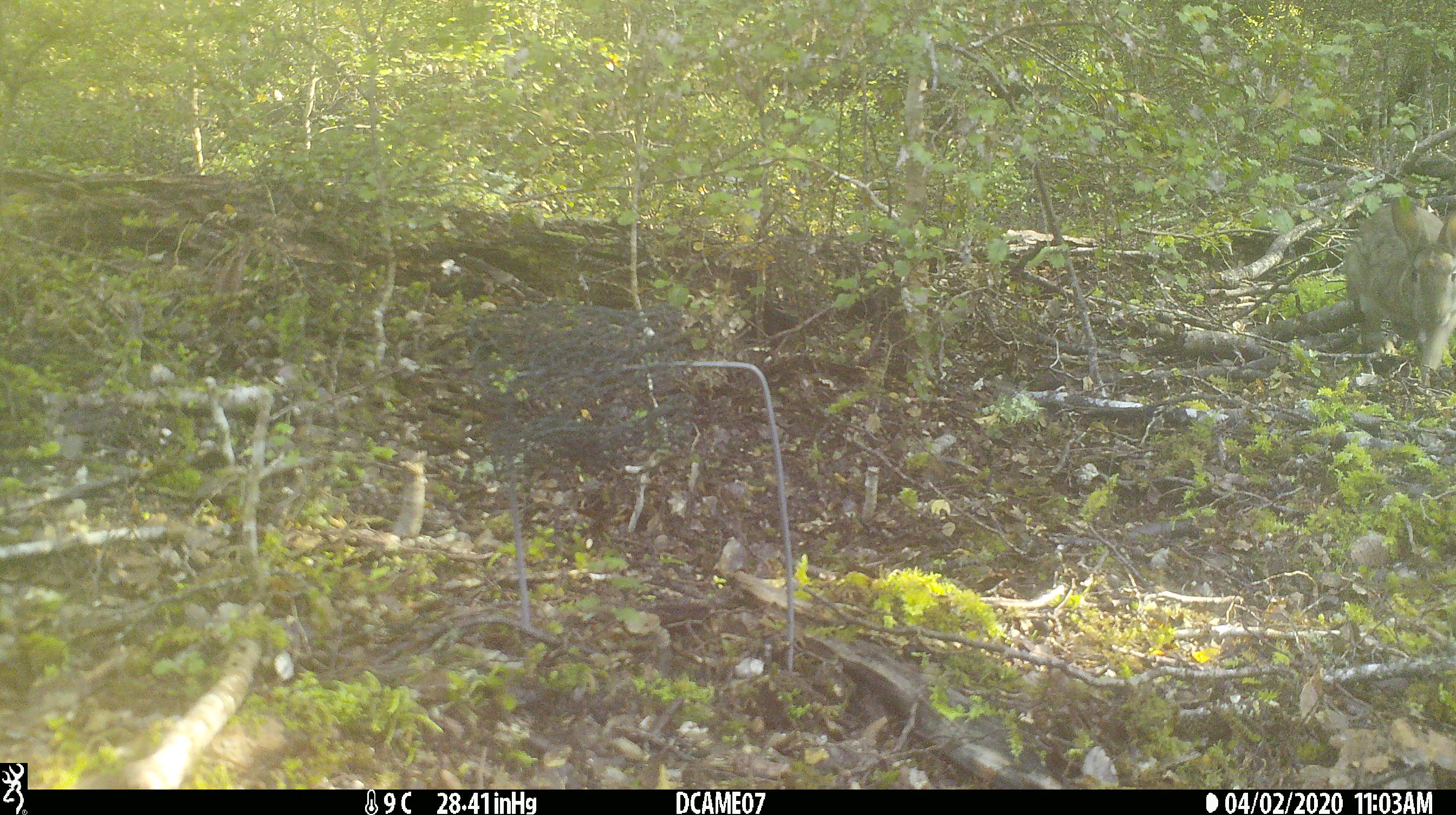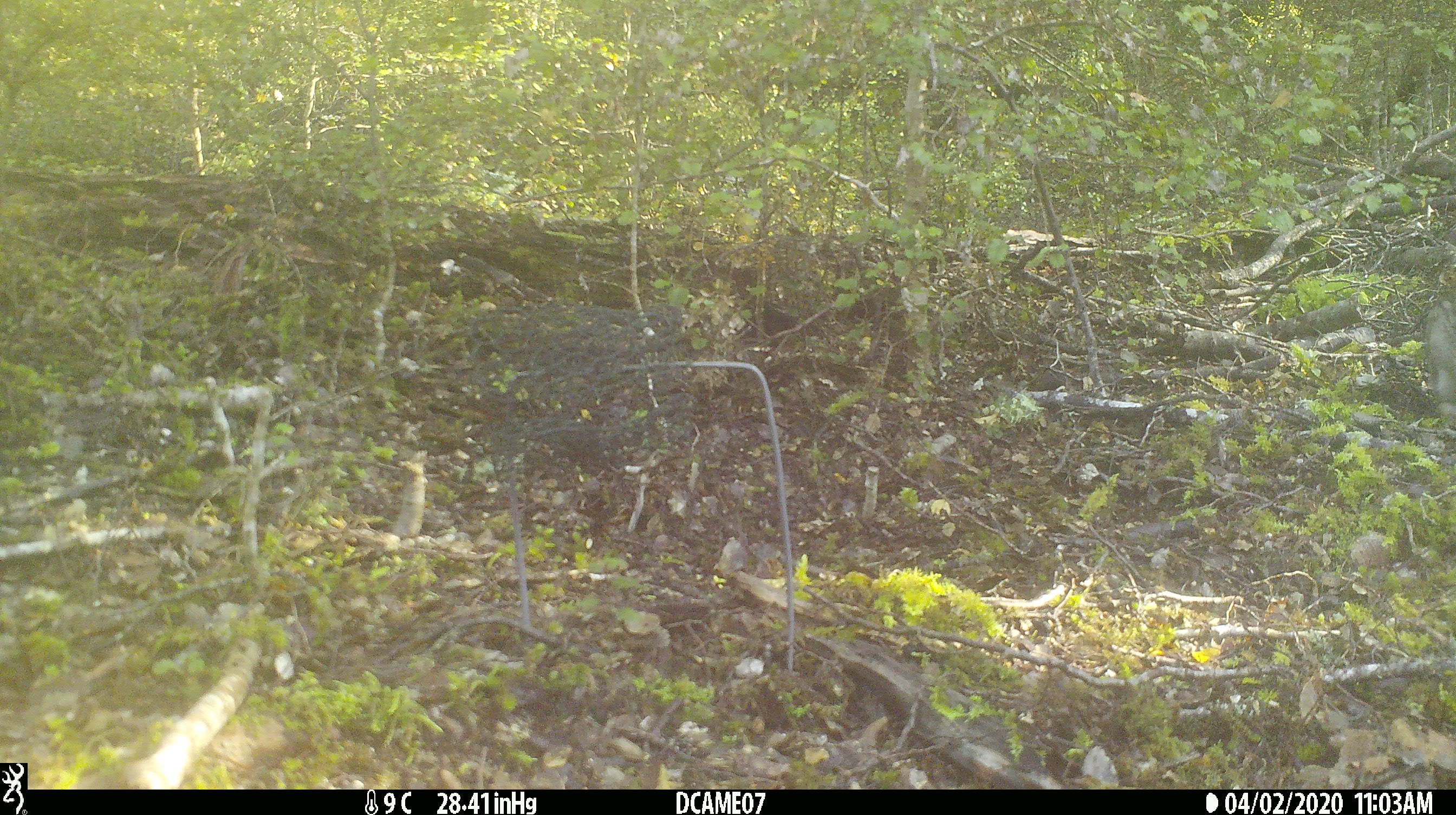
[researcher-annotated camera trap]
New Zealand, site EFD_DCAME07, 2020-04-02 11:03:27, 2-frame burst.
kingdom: Animalia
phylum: Chordata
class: Mammalia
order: Lagomorpha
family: Leporidae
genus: Oryctolagus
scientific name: Oryctolagus cuniculus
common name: european rabbit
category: rabbit